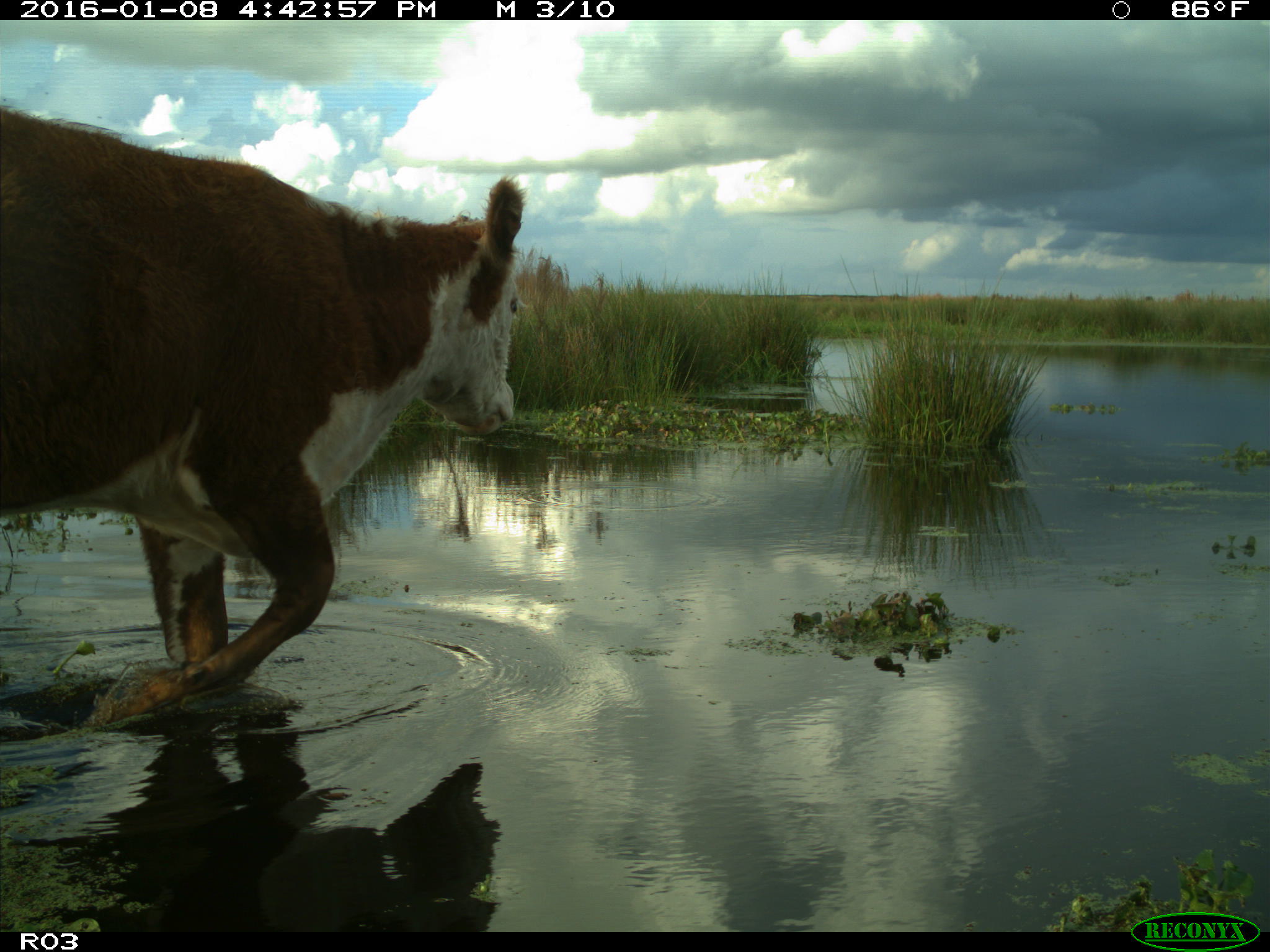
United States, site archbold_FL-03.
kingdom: Animalia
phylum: Chordata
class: Mammalia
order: Artiodactyla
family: Bovidae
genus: Bos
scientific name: Bos taurus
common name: domestic cow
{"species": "Bos taurus (domestic cow)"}